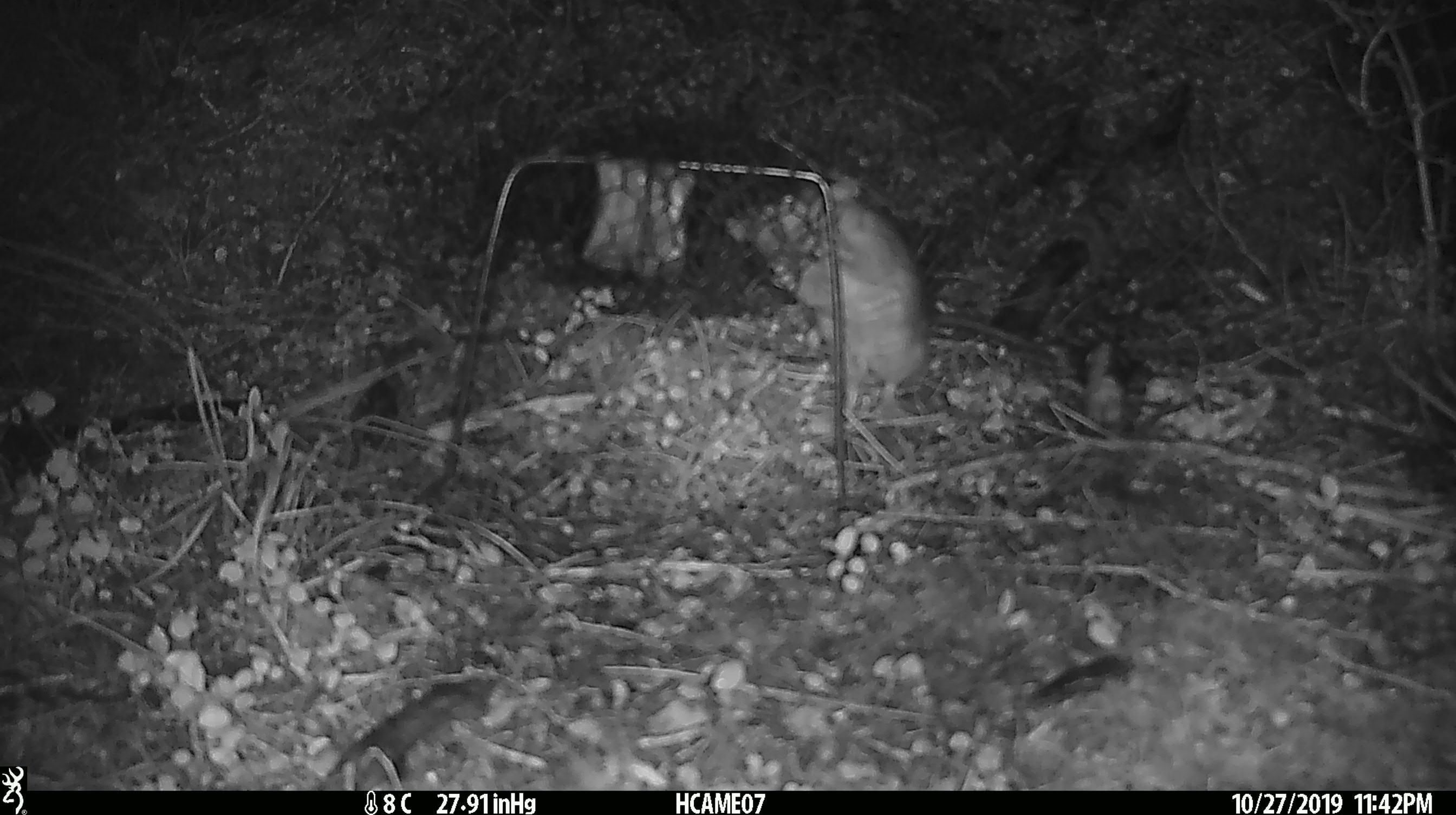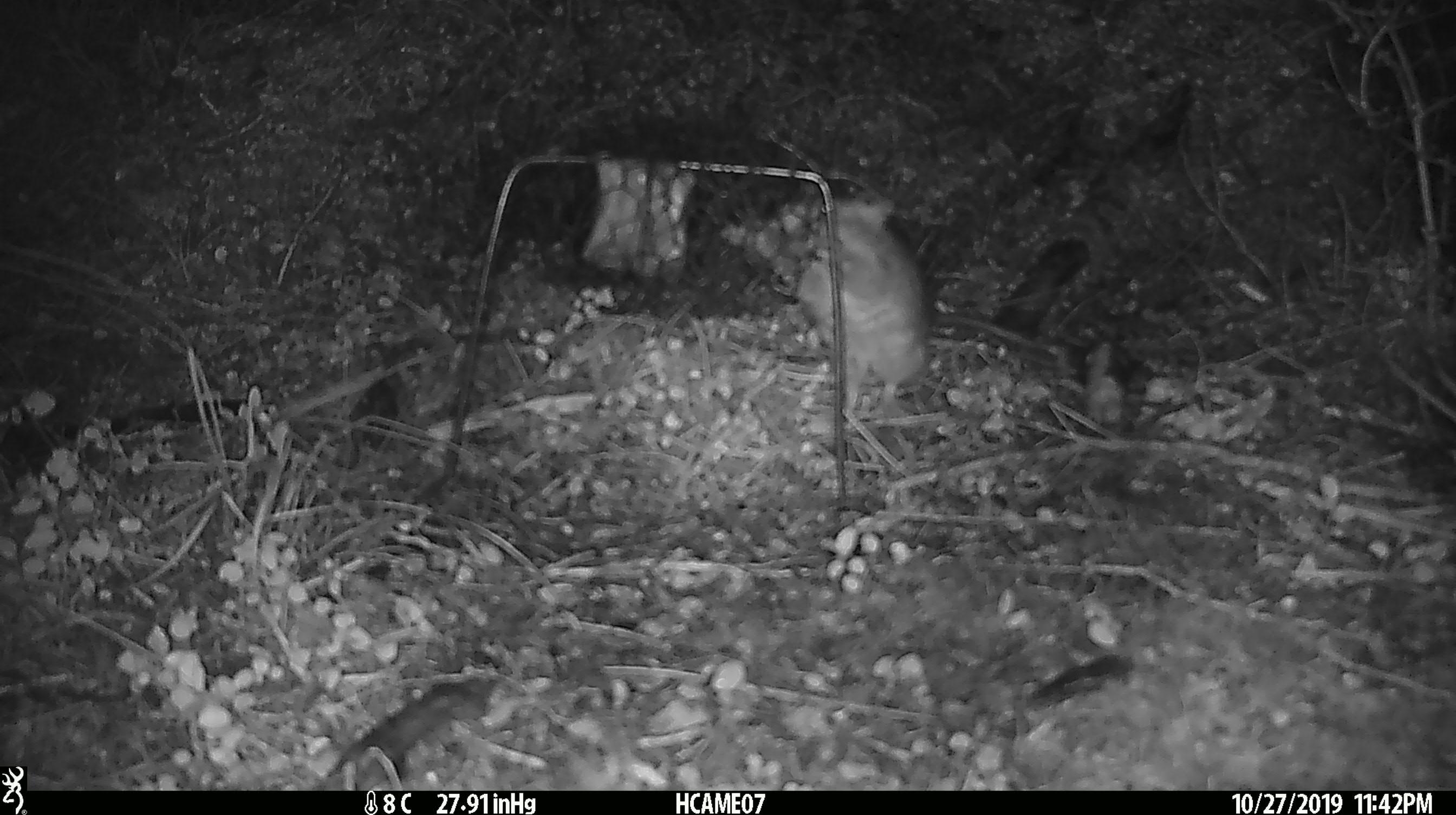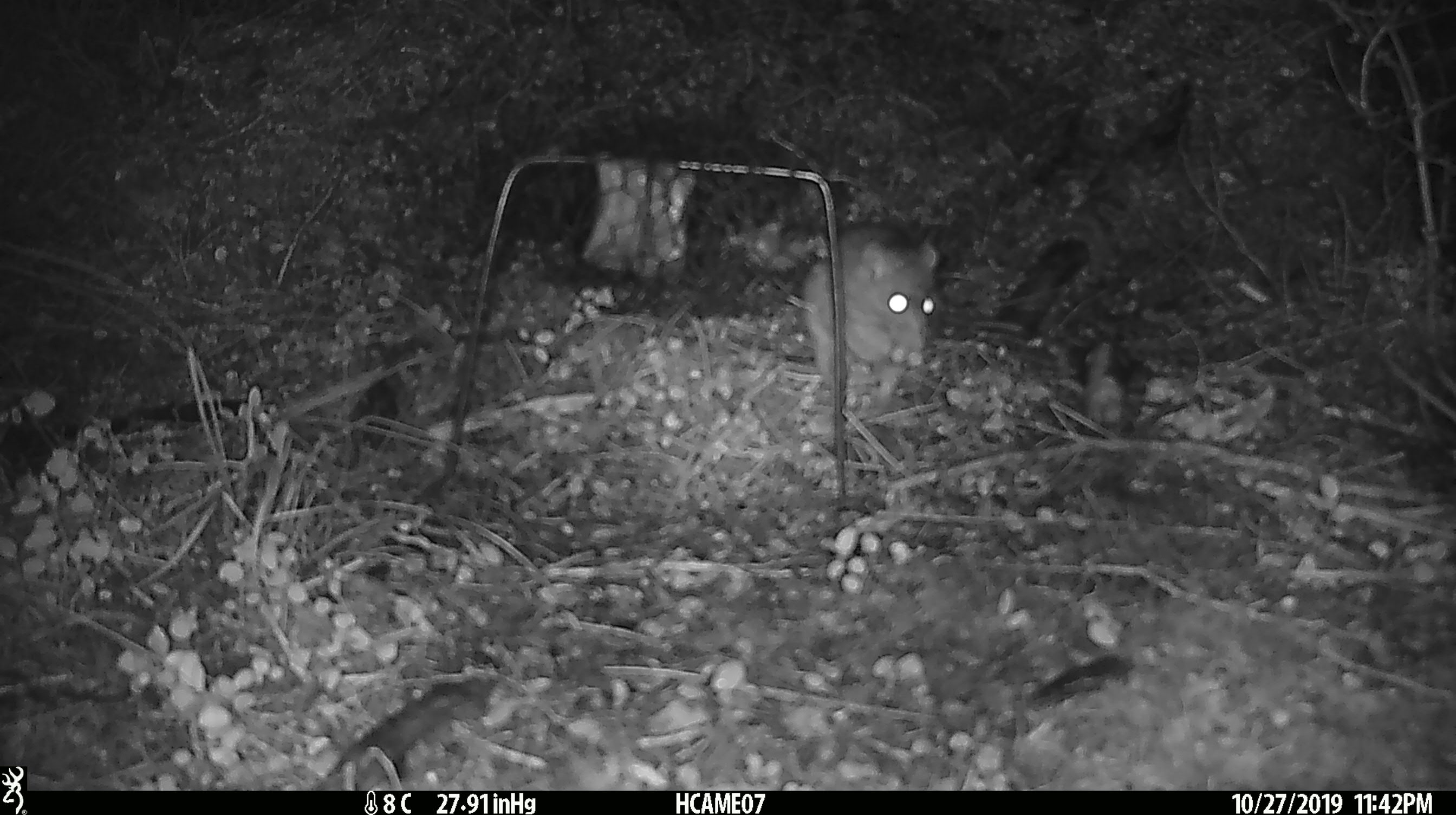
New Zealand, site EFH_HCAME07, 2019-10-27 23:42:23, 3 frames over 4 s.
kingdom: Animalia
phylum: Chordata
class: Mammalia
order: Rodentia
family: Muridae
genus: Rattus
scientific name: Rattus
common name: rat